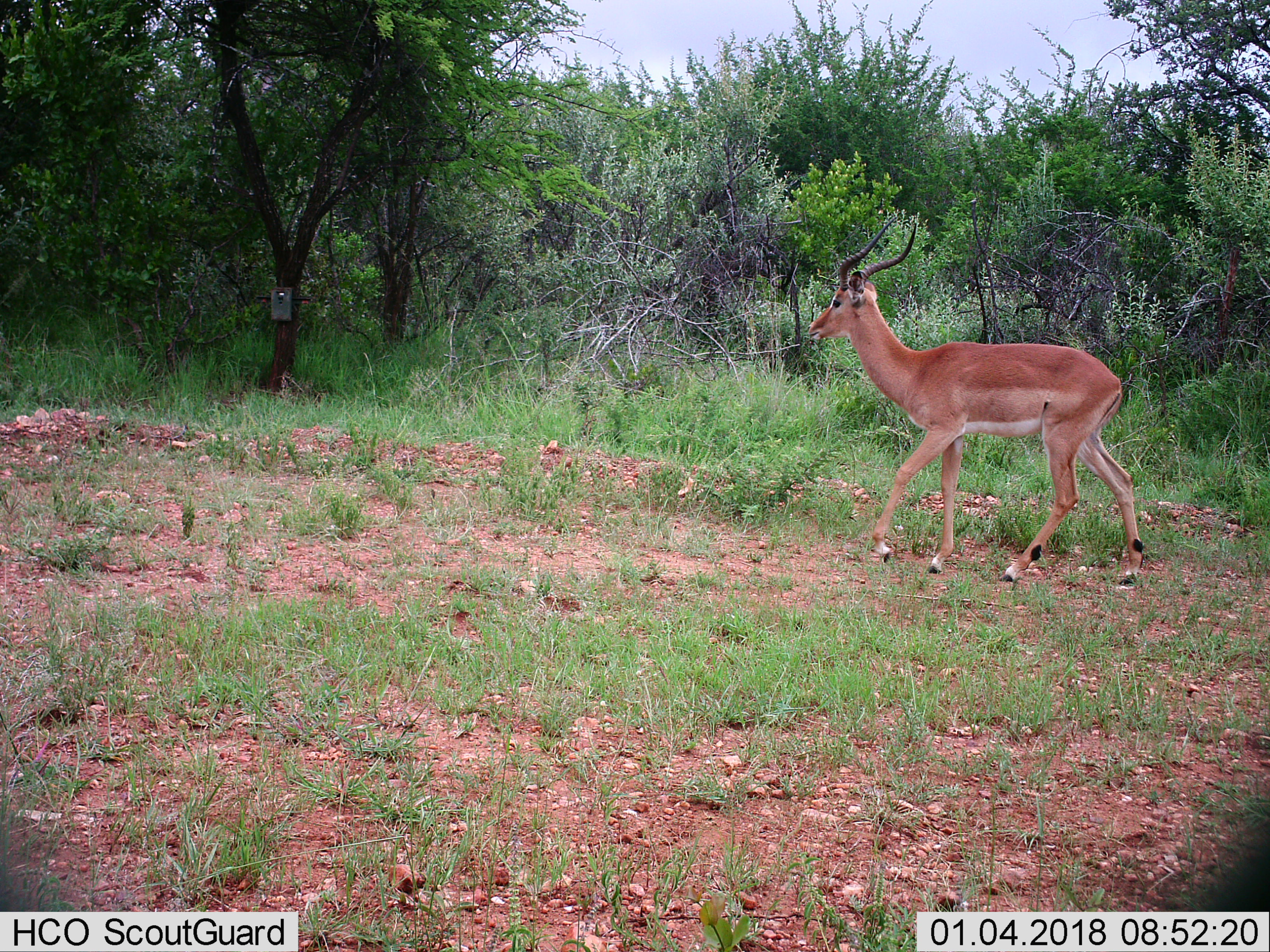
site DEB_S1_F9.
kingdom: Animalia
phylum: Chordata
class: Mammalia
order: Artiodactyla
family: Bovidae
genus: Aepyceros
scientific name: Aepyceros melampus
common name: impala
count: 1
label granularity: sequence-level